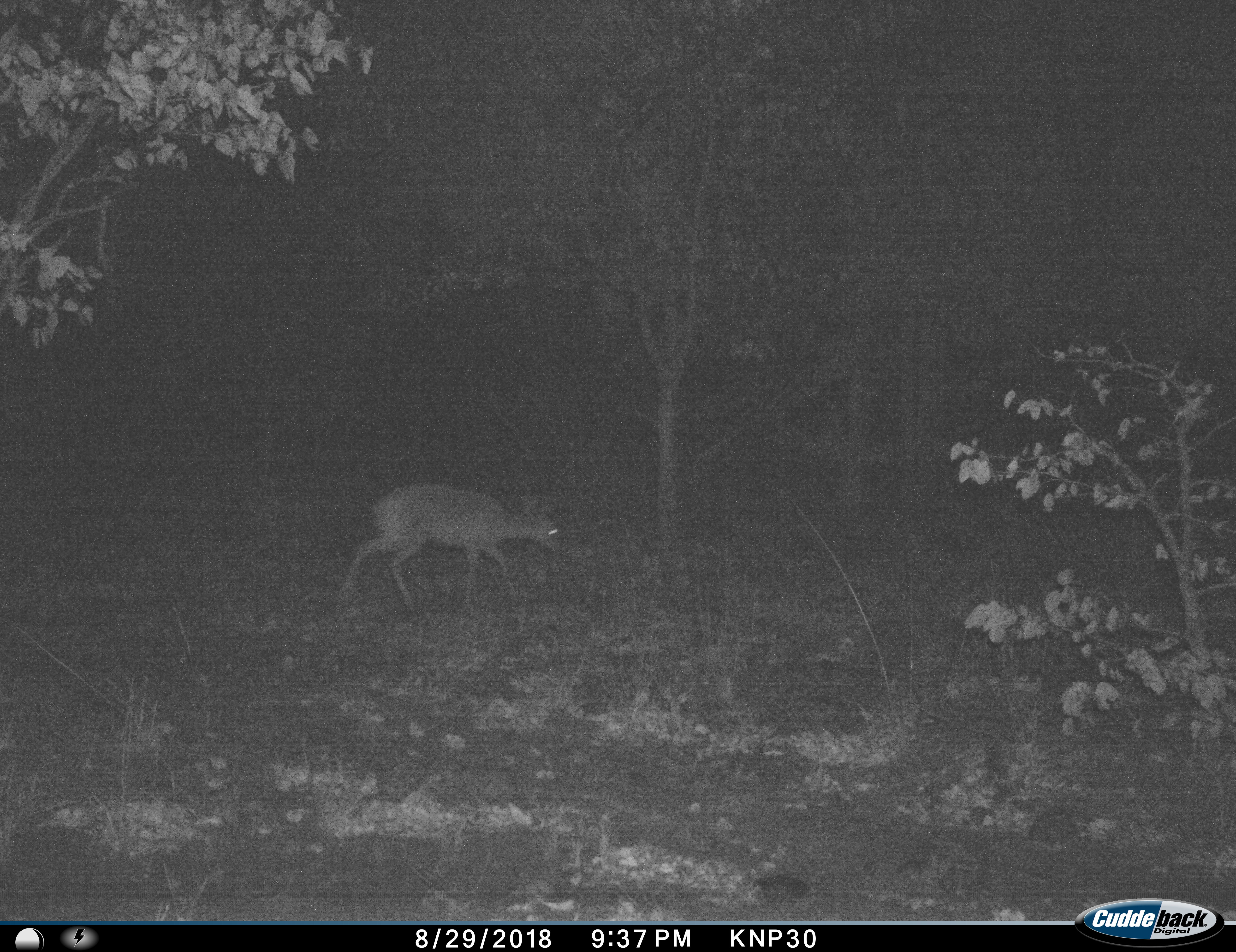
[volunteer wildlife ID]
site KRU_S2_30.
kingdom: Animalia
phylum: Chordata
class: Mammalia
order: Artiodactyla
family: Bovidae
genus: Aepyceros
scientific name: Aepyceros melampus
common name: impala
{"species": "impala (Aepyceros melampus)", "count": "1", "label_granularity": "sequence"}